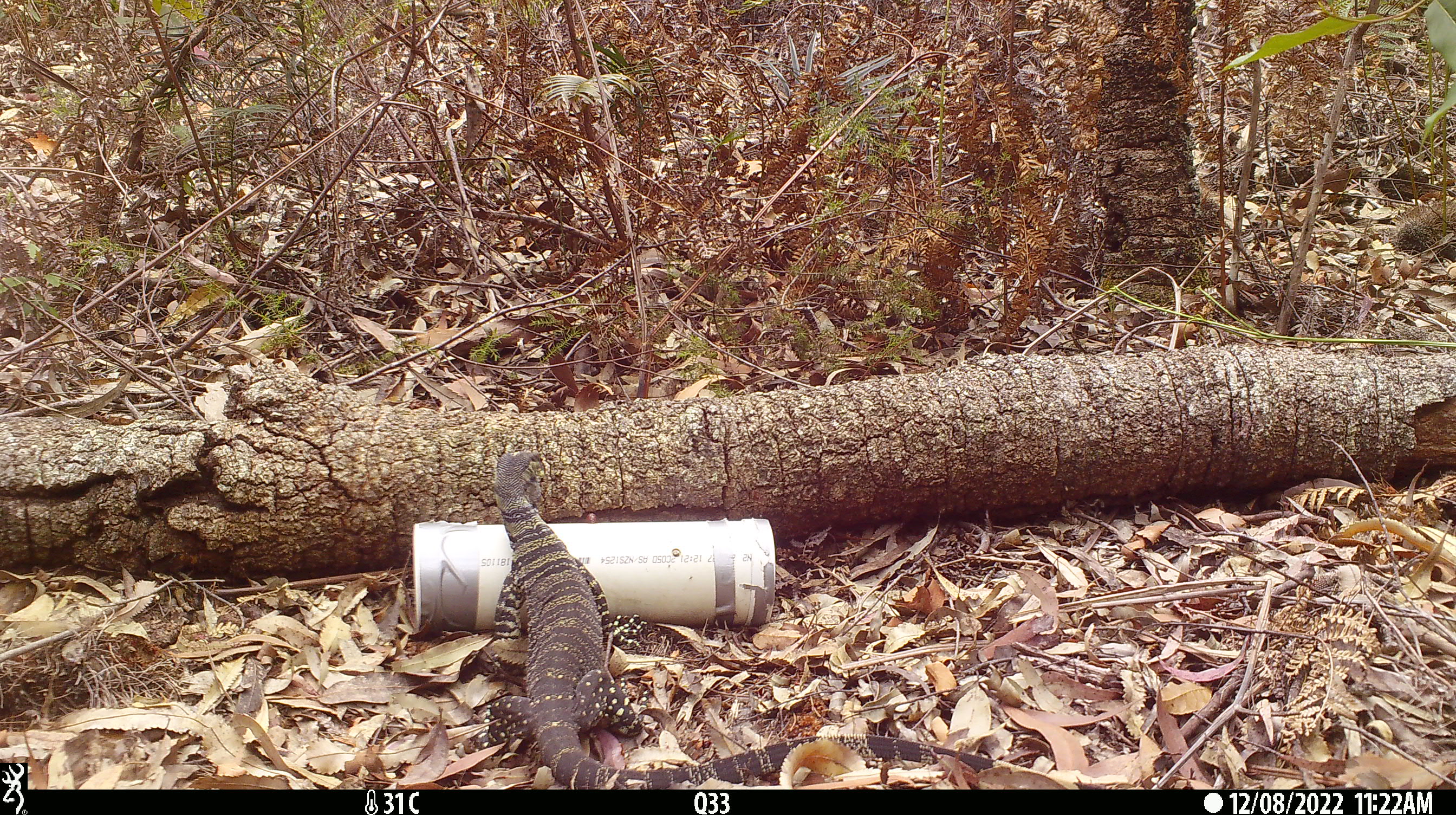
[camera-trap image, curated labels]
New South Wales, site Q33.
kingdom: Animalia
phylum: Chordata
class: Reptilia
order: Squamata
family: Varanidae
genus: Varanus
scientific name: Varanus varius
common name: lace monitor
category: goanna